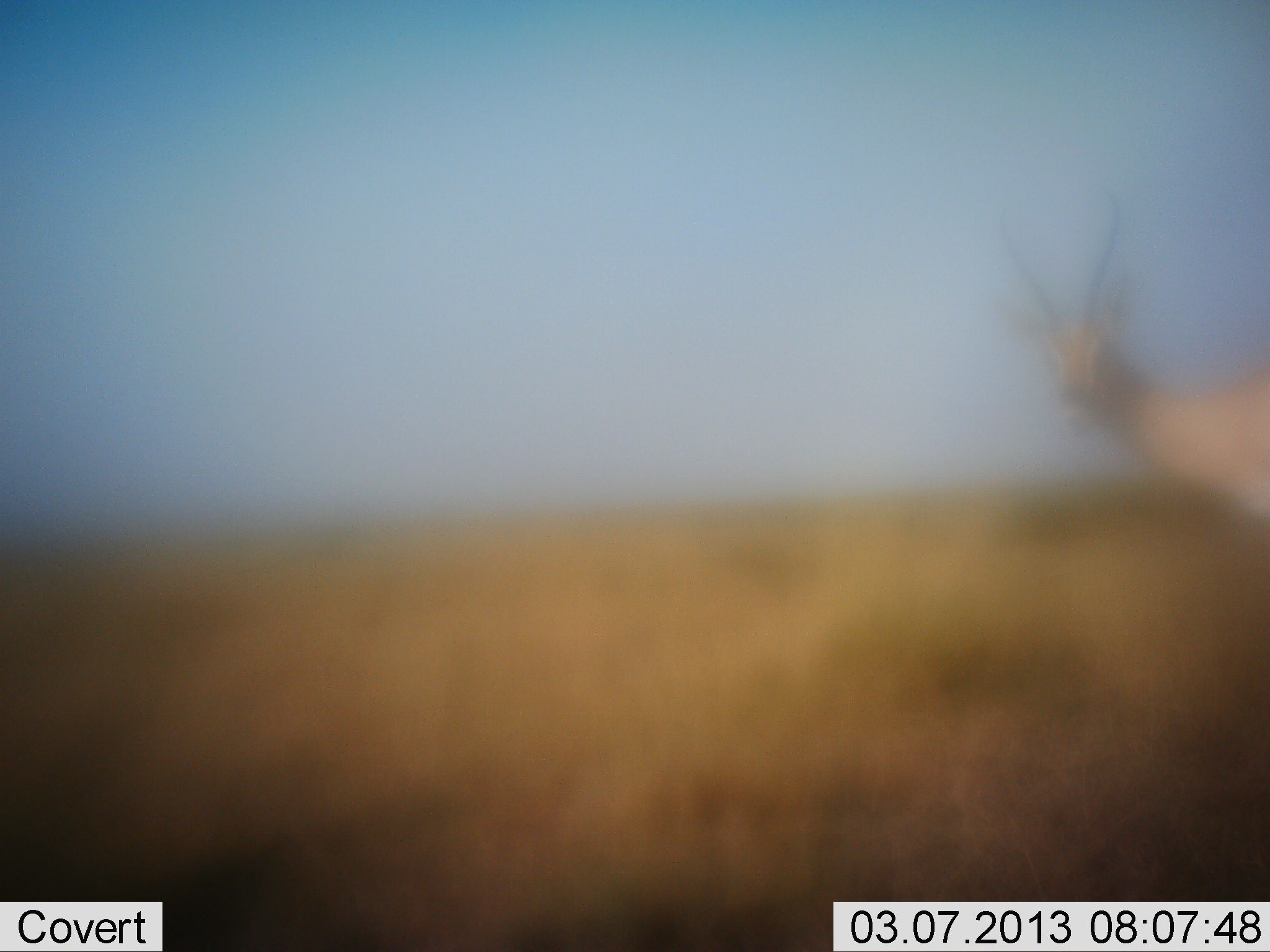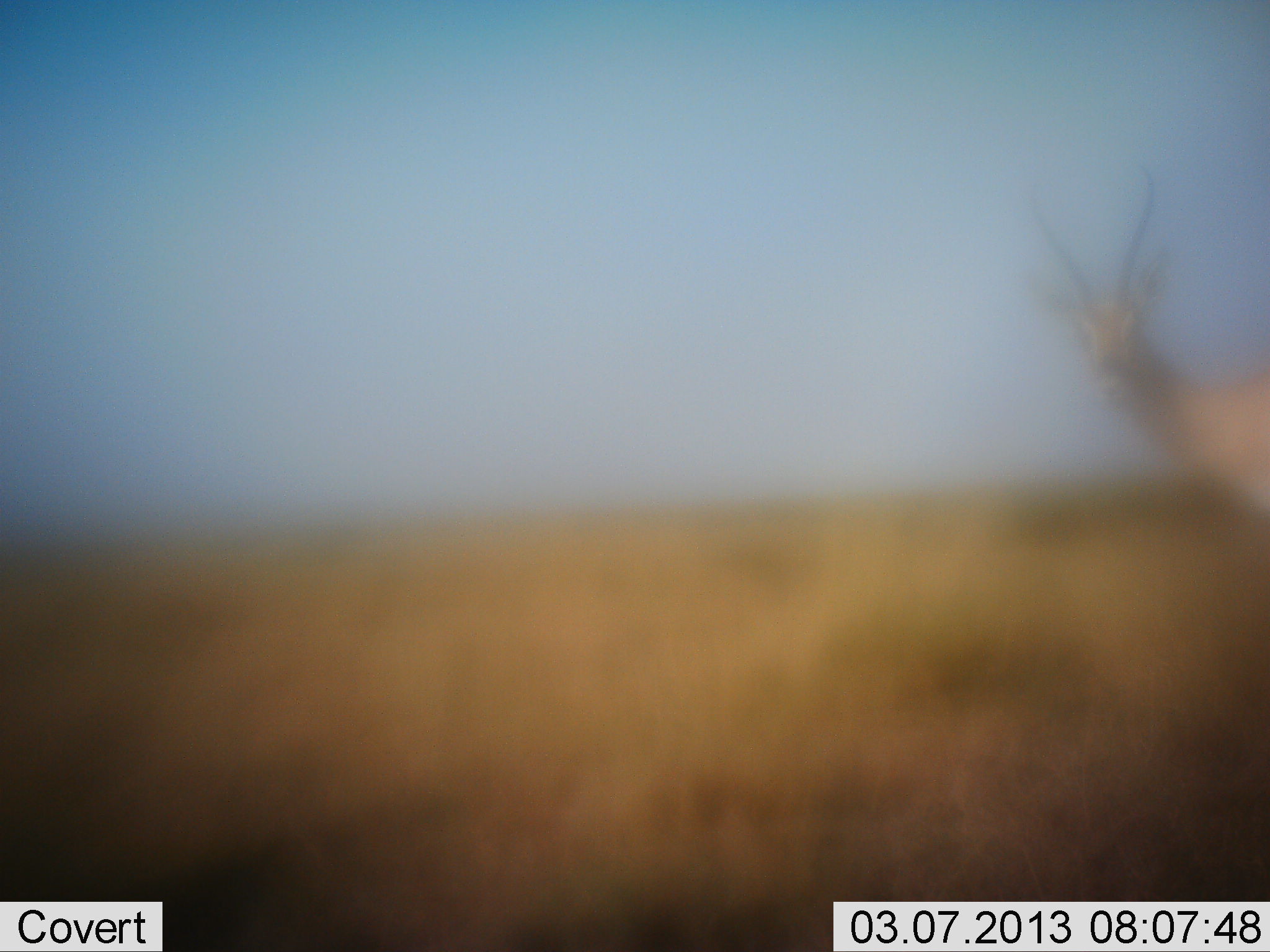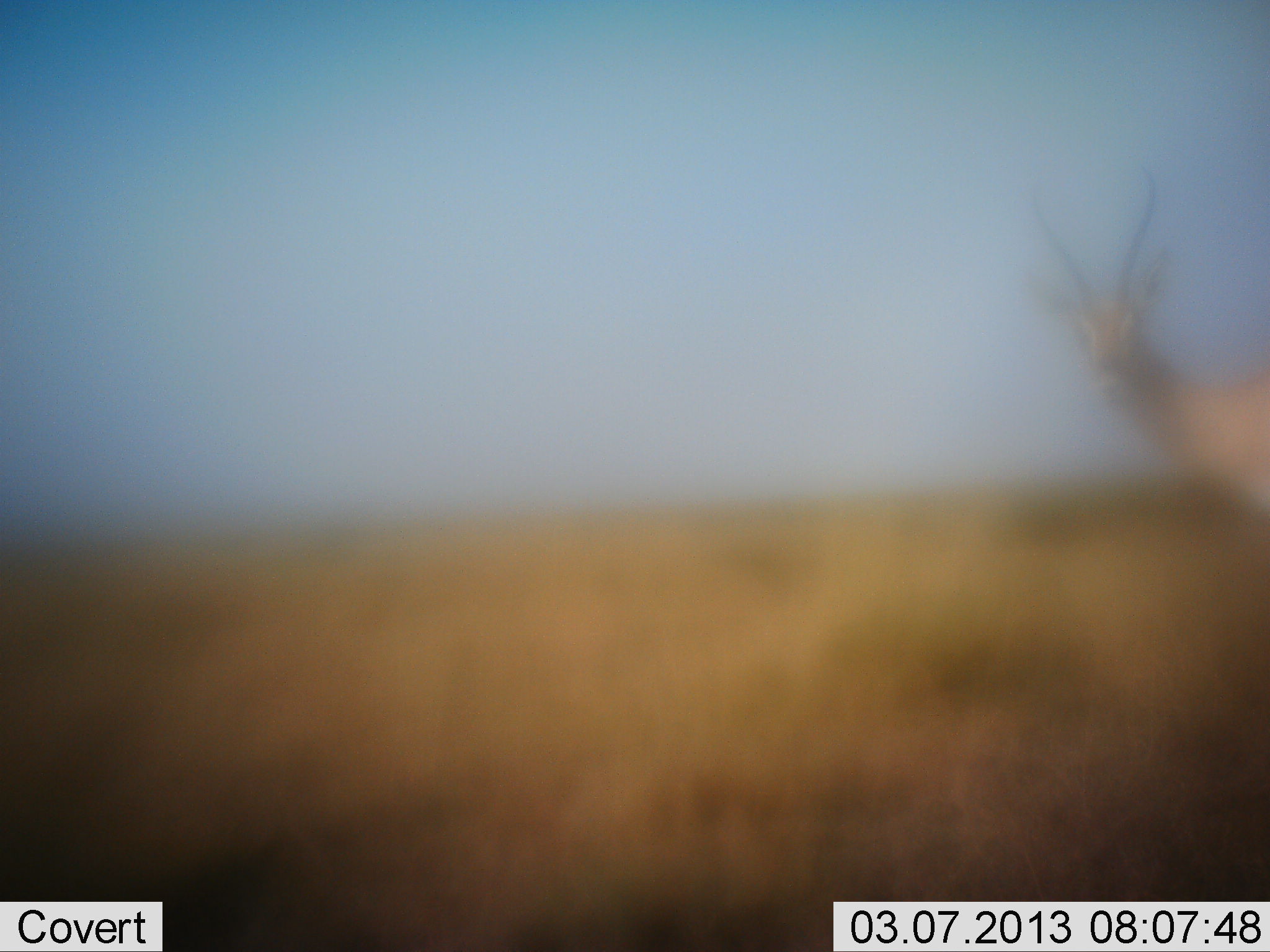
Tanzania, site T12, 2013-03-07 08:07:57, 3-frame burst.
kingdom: Animalia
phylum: Chordata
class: Mammalia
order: Artiodactyla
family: Bovidae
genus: Nanger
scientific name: Nanger granti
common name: grant's gazelle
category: gazellegrants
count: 1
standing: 92%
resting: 0%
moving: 12%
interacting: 0%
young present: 0%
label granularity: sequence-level